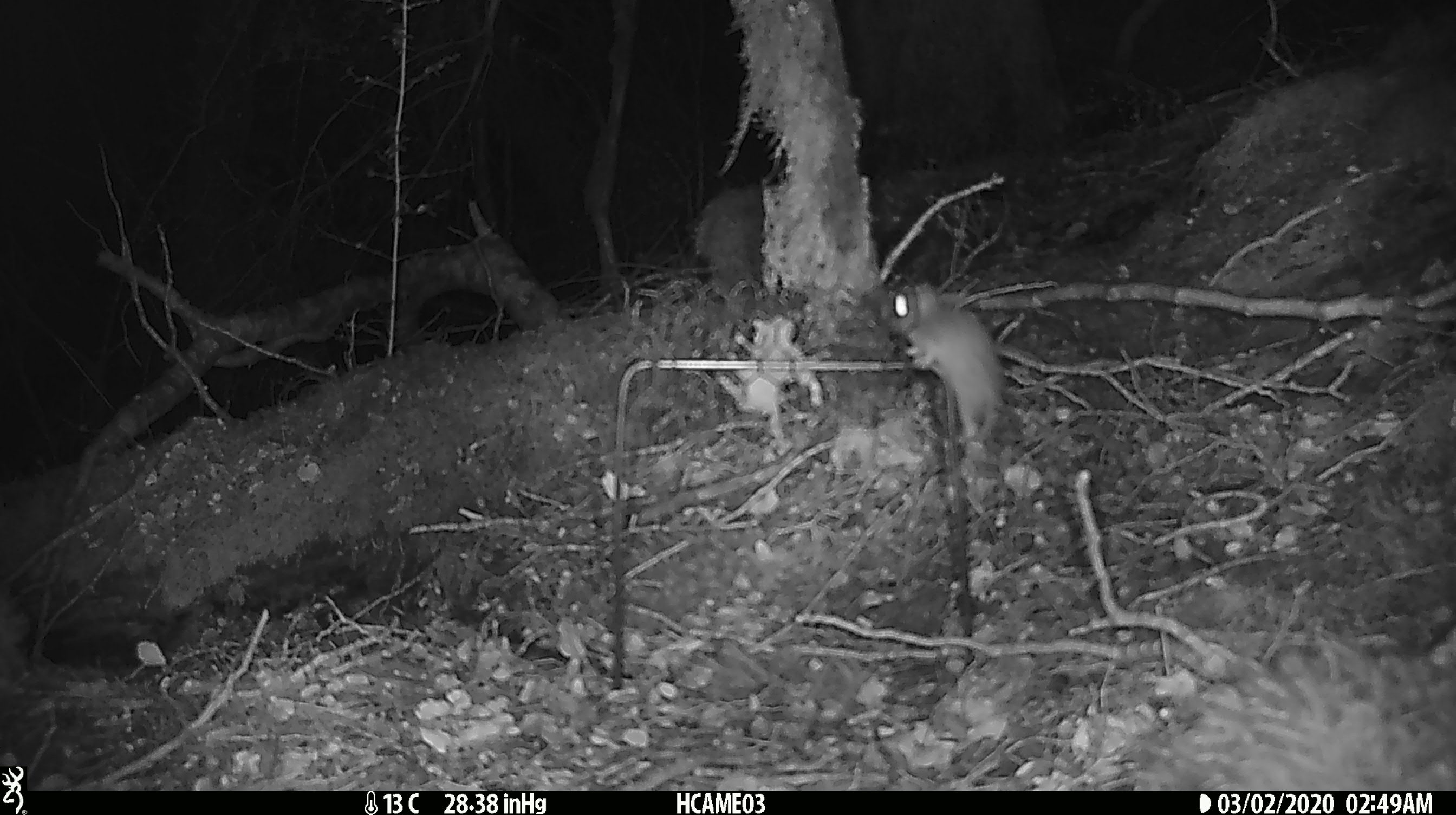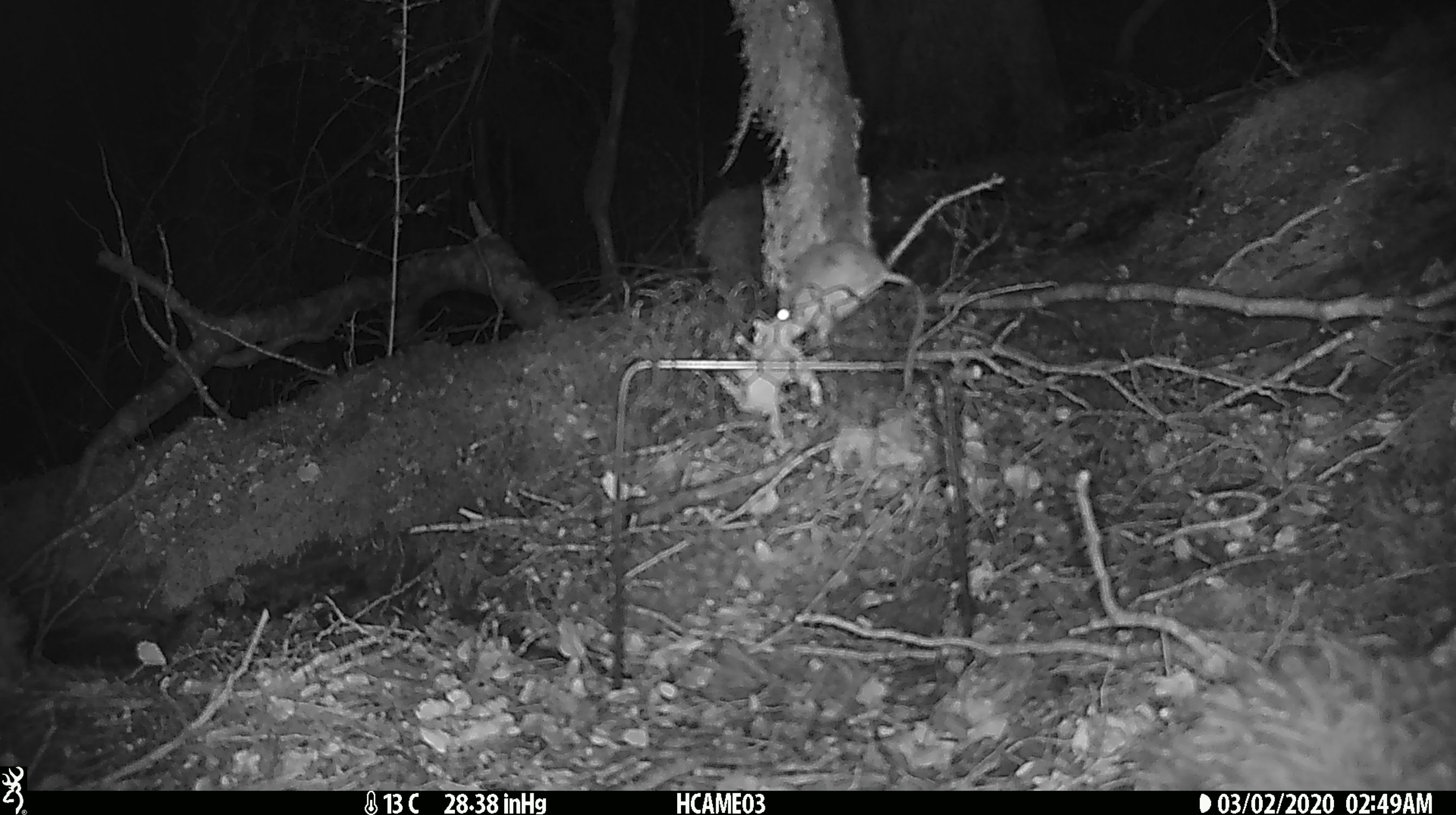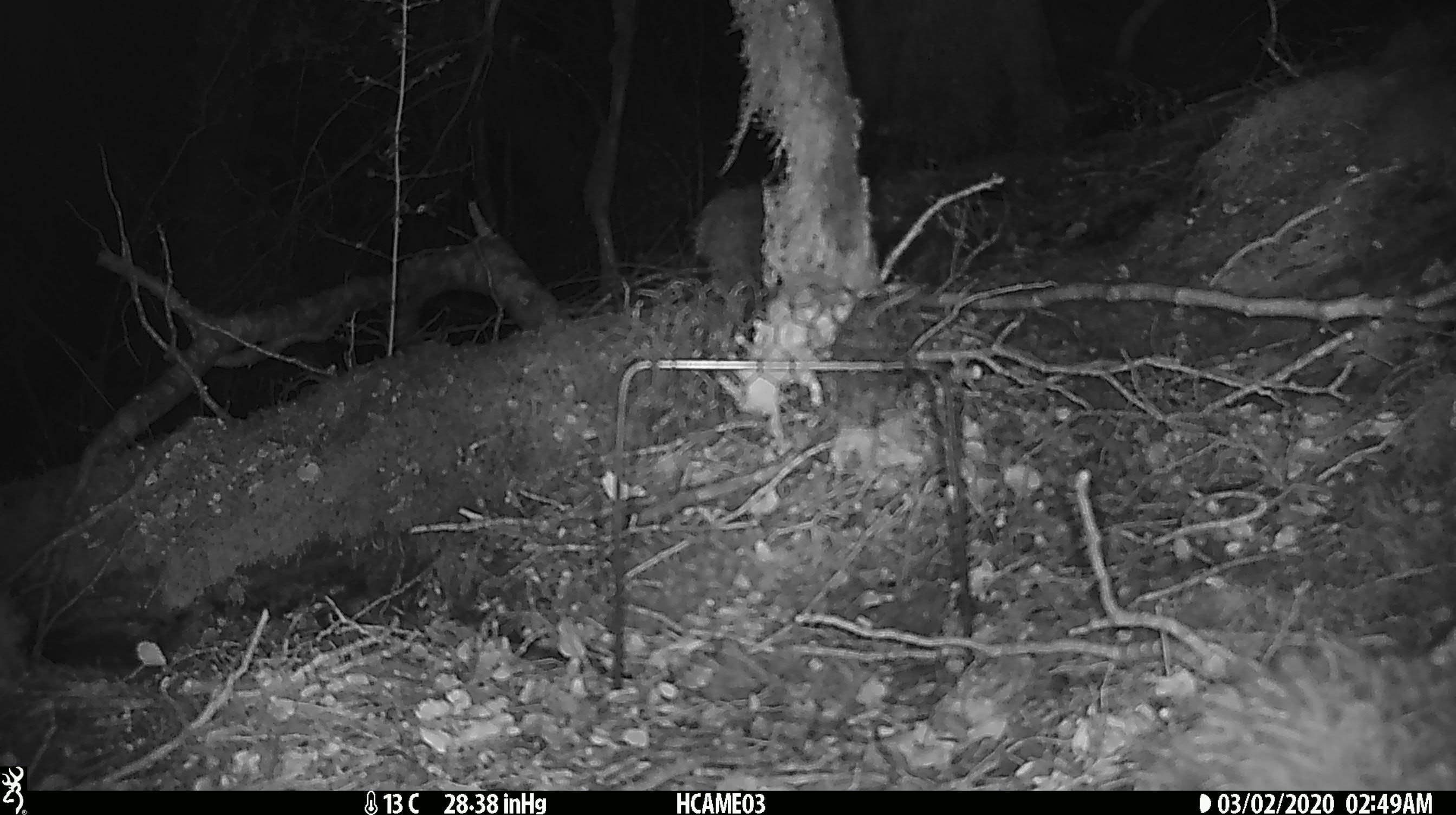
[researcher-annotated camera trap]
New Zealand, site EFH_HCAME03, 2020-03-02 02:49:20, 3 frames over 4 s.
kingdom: Animalia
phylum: Chordata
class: Mammalia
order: Rodentia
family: Muridae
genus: Mus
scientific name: Mus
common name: mouse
Mouse (Mus).